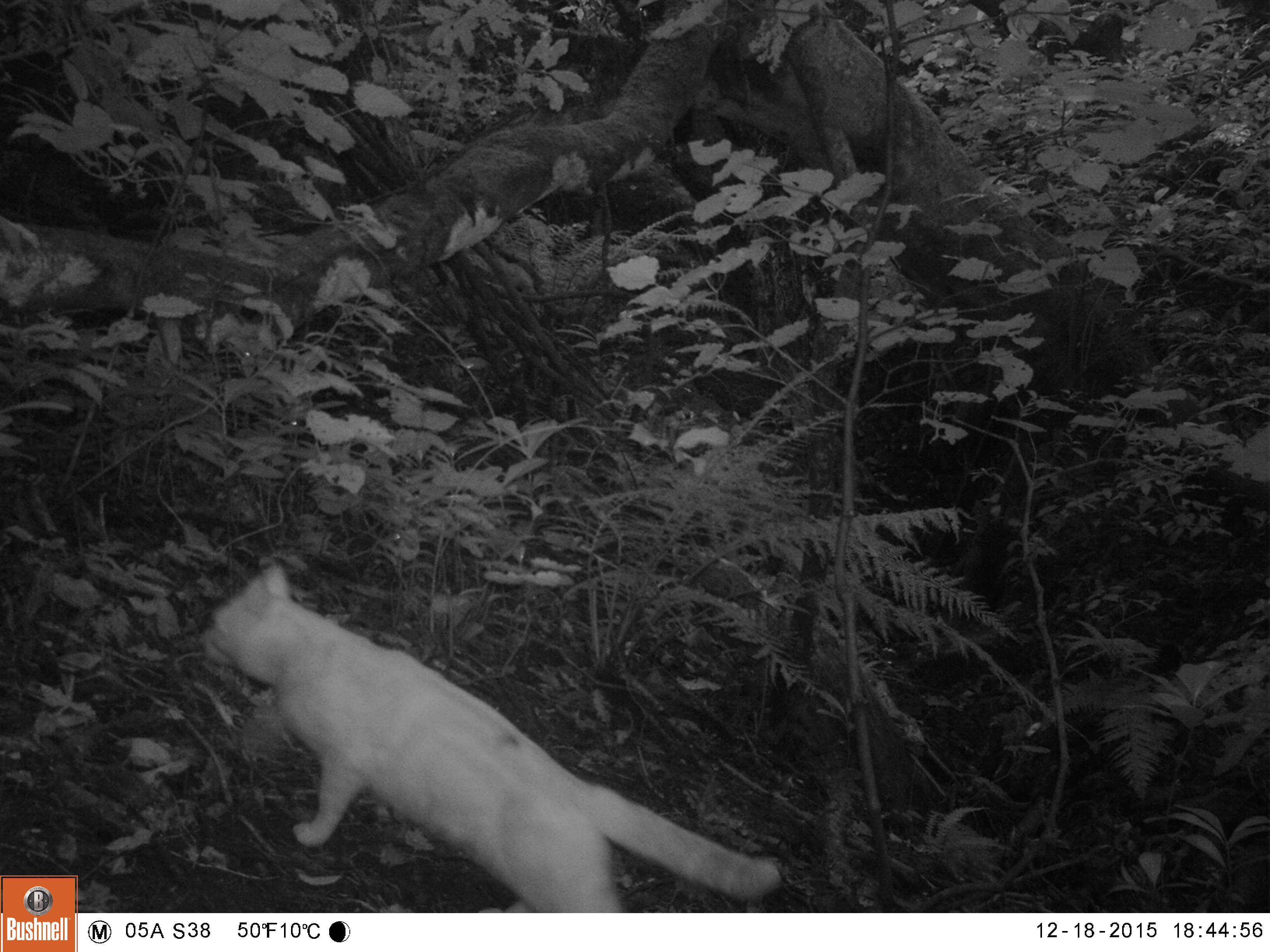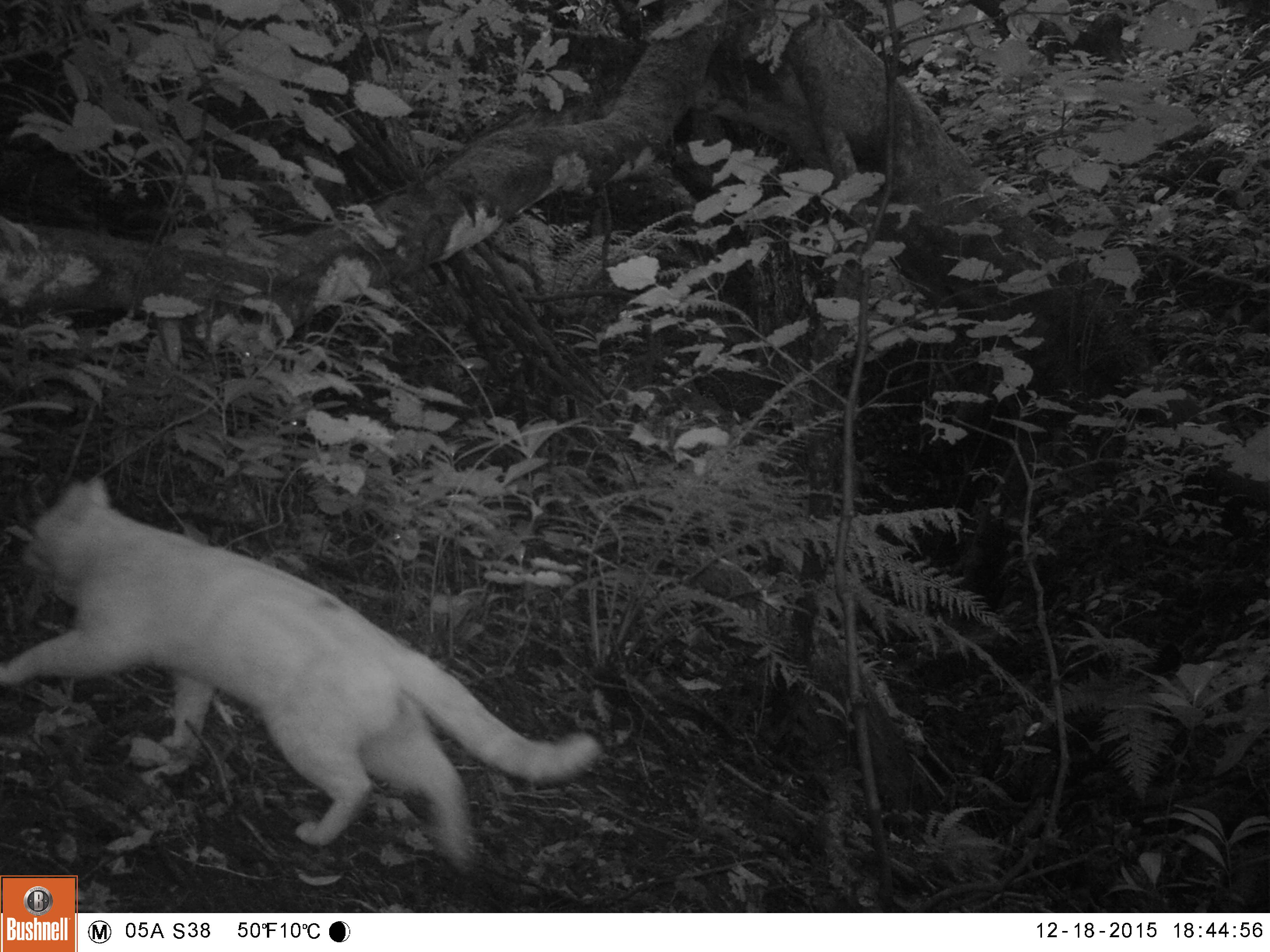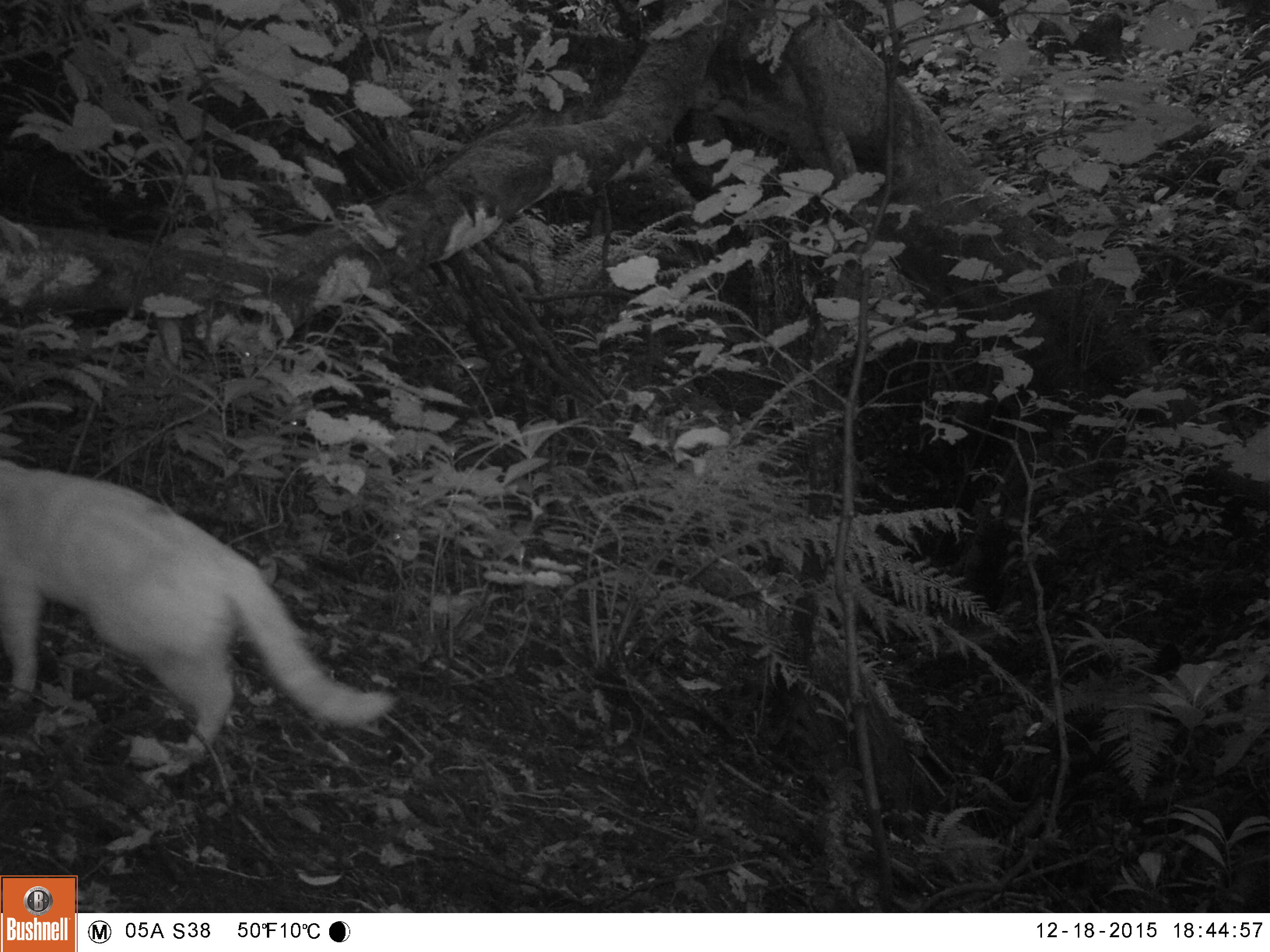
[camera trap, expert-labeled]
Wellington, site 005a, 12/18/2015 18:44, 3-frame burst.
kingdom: Animalia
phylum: Chordata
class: Mammalia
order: Carnivora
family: Felidae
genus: Felis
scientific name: Felis catus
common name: cat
Cat (Felis catus).